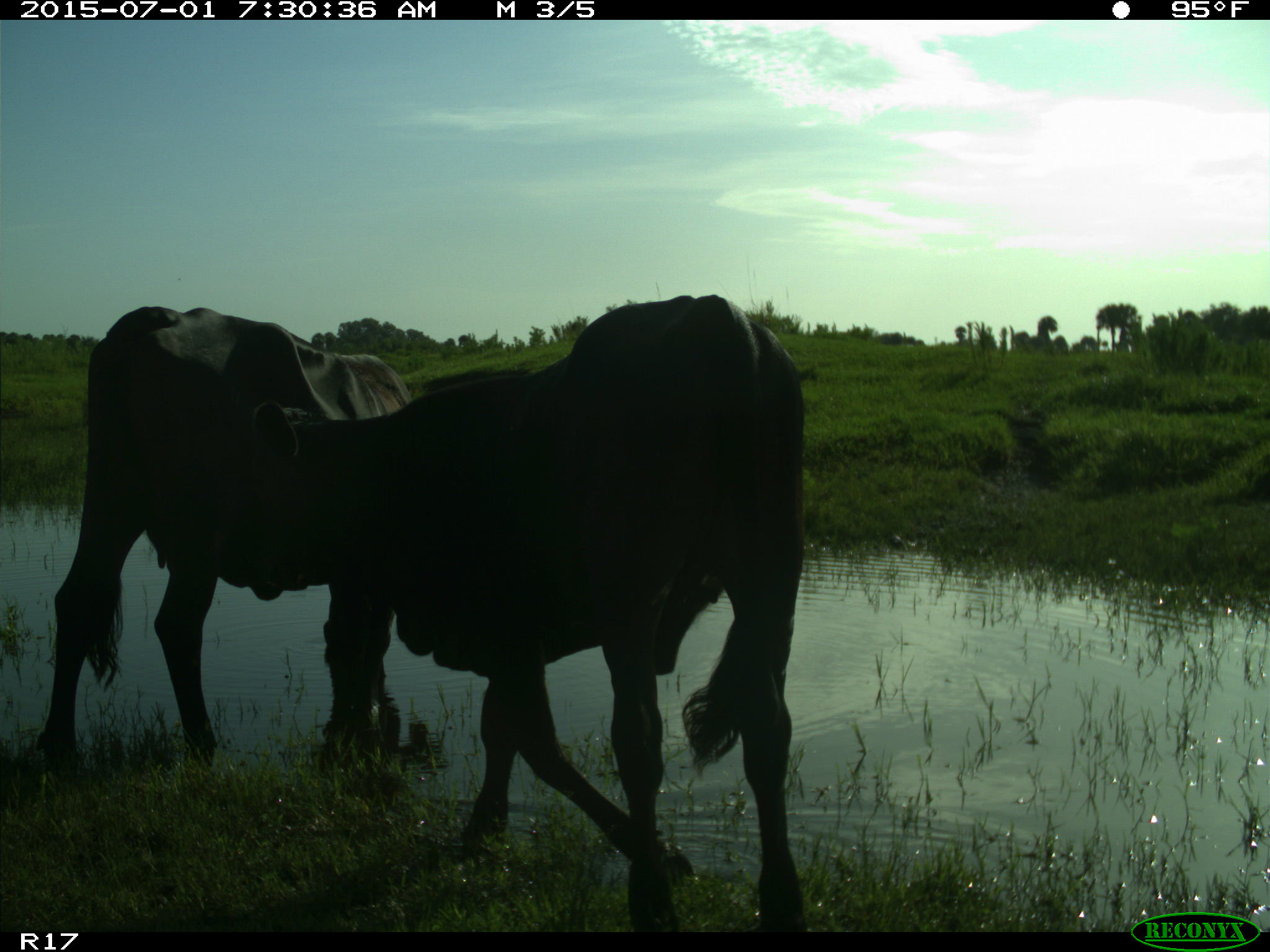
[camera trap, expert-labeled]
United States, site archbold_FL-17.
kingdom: Animalia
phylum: Chordata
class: Mammalia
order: Artiodactyla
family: Bovidae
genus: Bos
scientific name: Bos taurus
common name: domestic cow